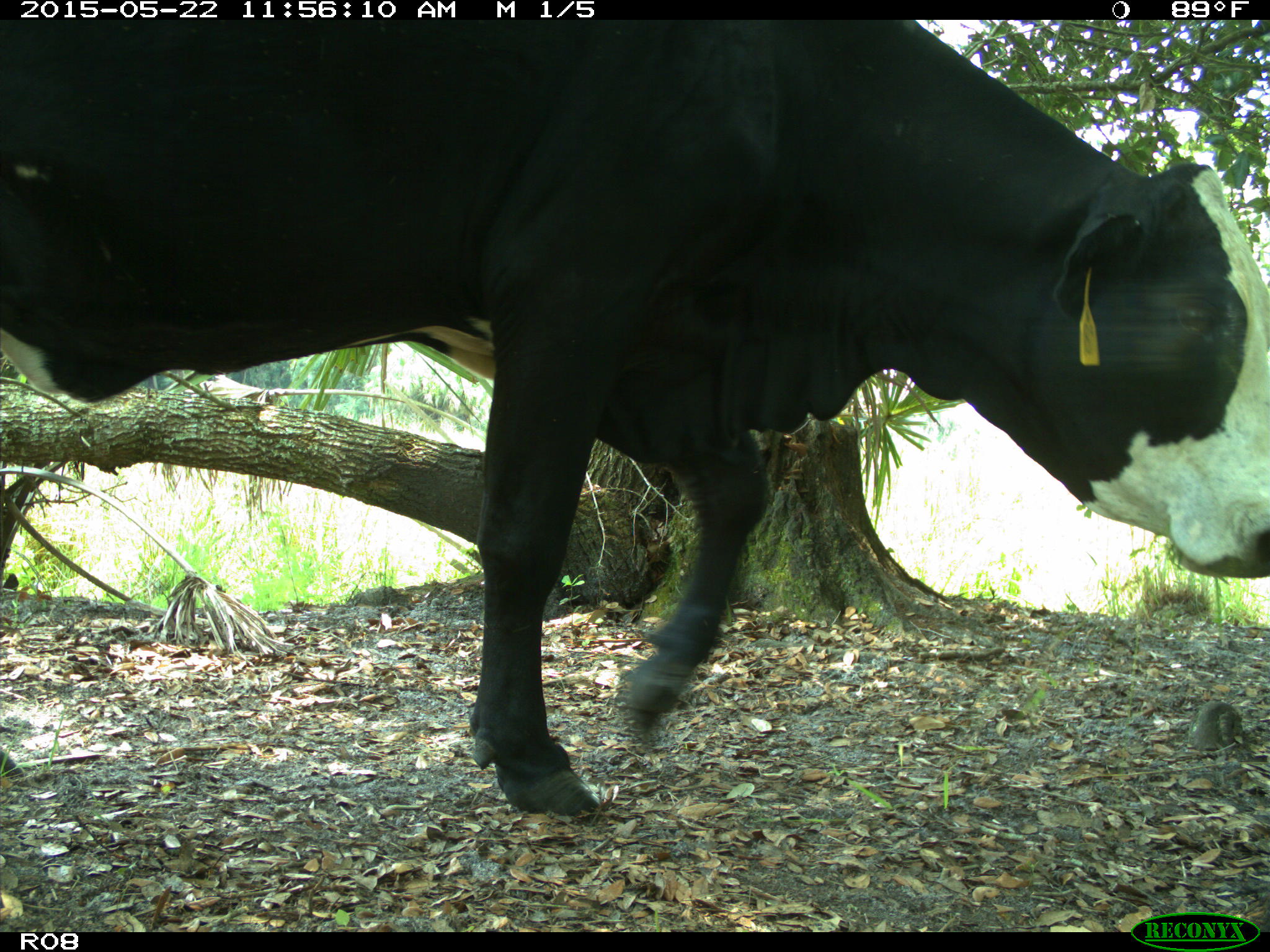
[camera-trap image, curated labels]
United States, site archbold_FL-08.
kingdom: Animalia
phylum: Chordata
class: Mammalia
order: Artiodactyla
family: Bovidae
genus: Bos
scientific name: Bos taurus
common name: domestic cow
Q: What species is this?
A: Bos taurus (domestic cow).